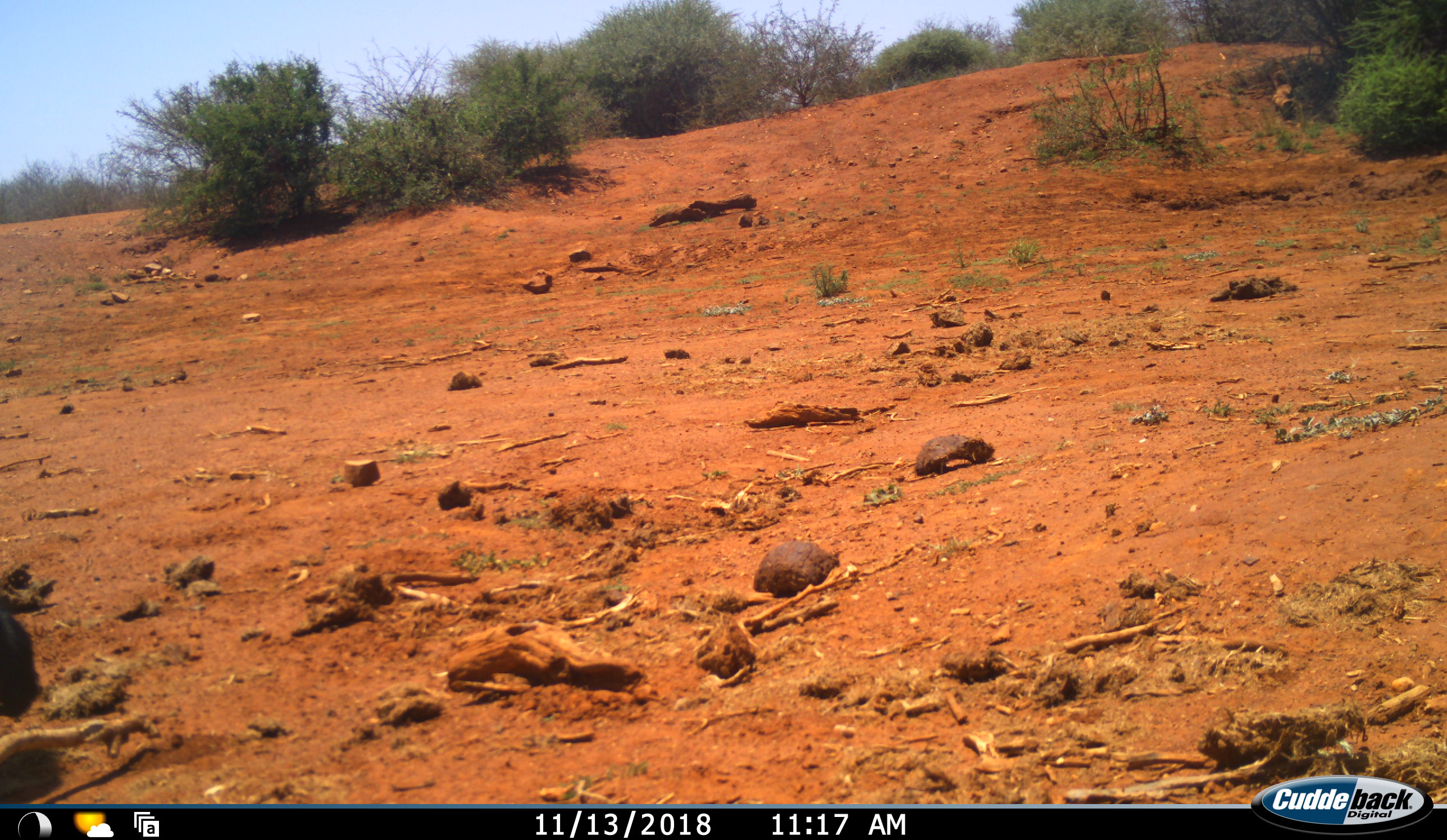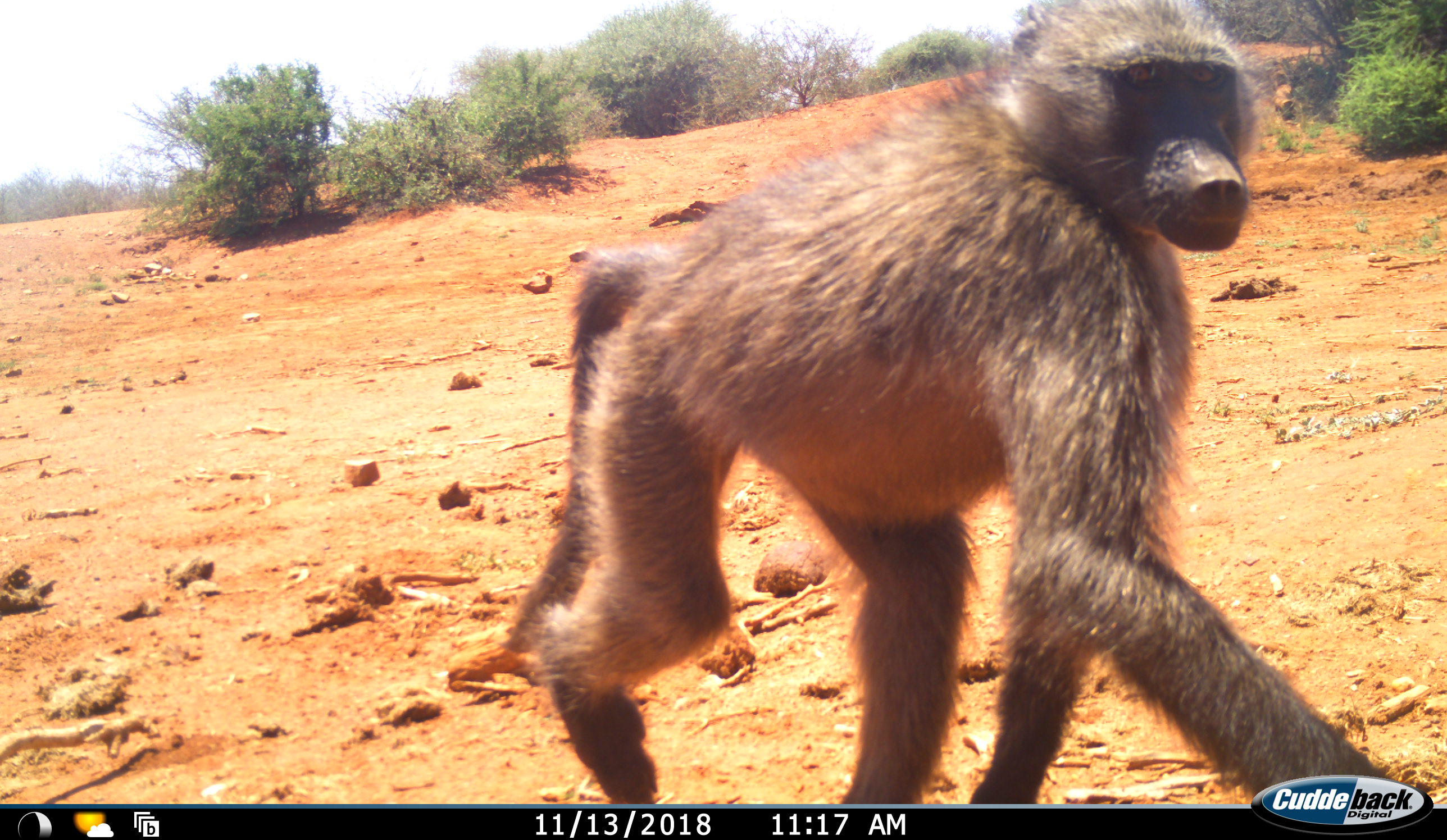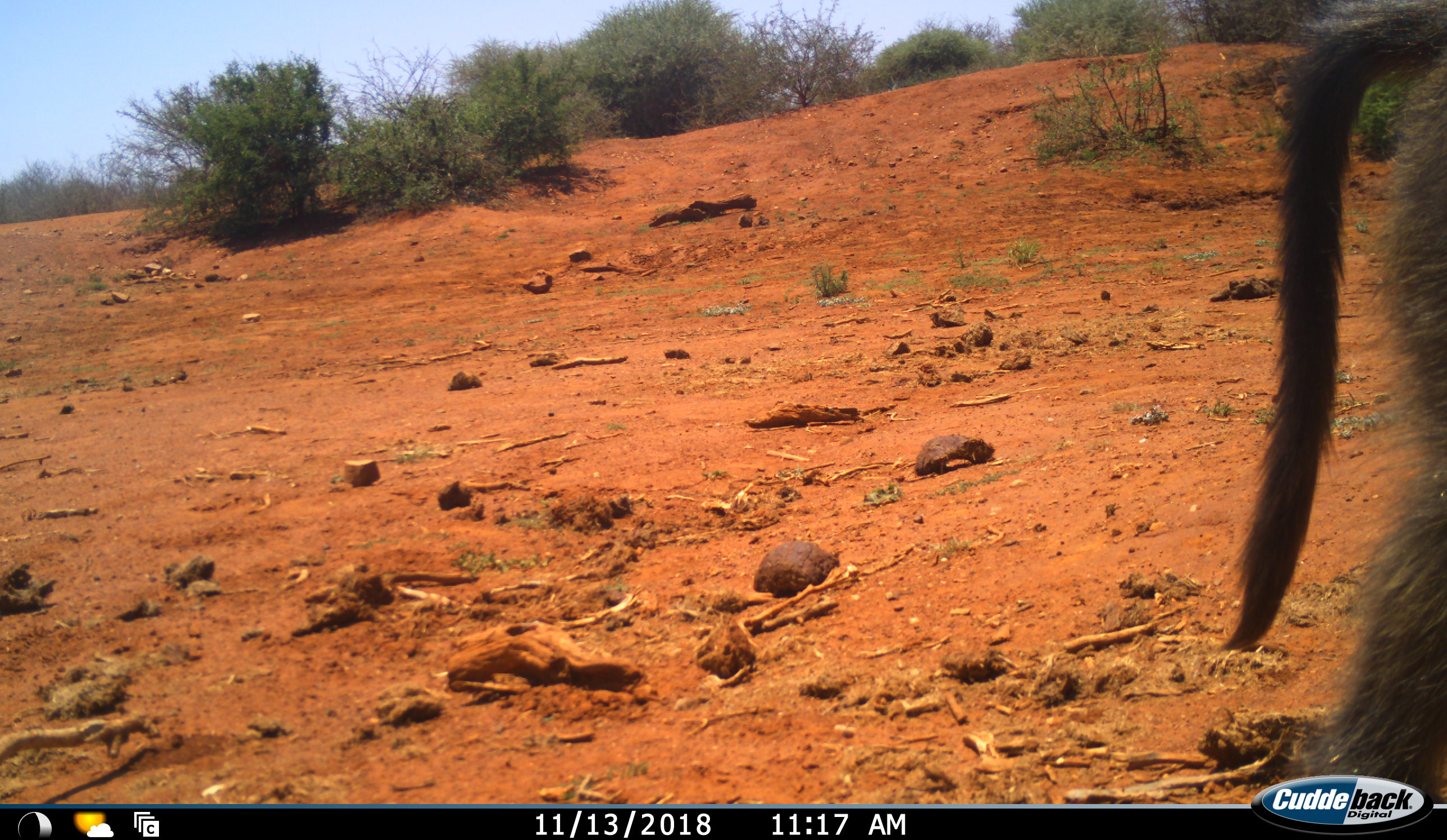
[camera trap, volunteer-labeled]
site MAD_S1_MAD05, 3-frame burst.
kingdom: Animalia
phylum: Chordata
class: Mammalia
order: Primates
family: Cercopithecidae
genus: Papio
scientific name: Papio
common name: baboon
Baboon (Papio), count 1. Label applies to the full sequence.